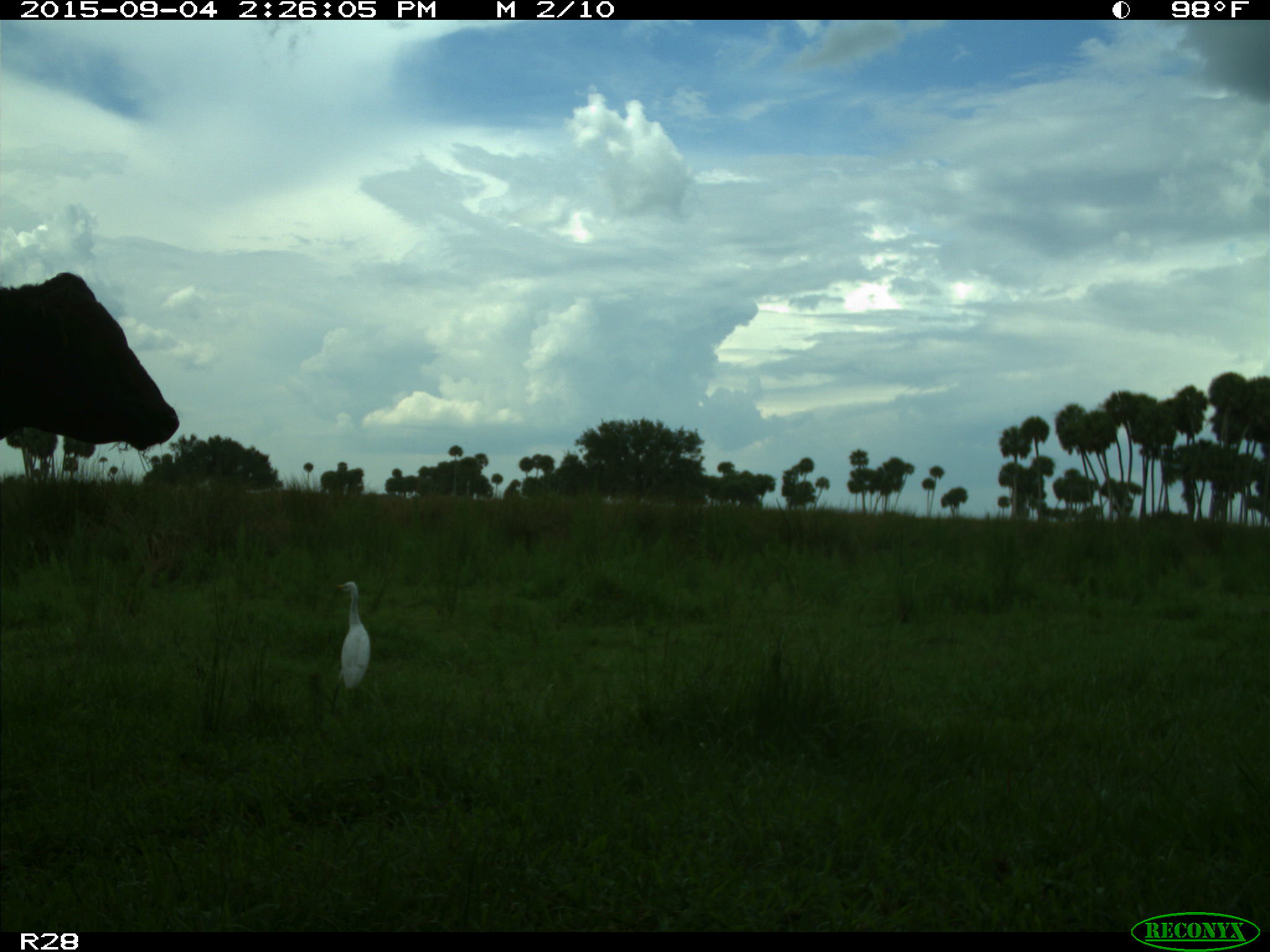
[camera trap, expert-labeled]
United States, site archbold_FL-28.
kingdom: Animalia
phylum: Chordata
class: Mammalia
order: Artiodactyla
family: Bovidae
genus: Bos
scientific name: Bos taurus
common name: domestic cow